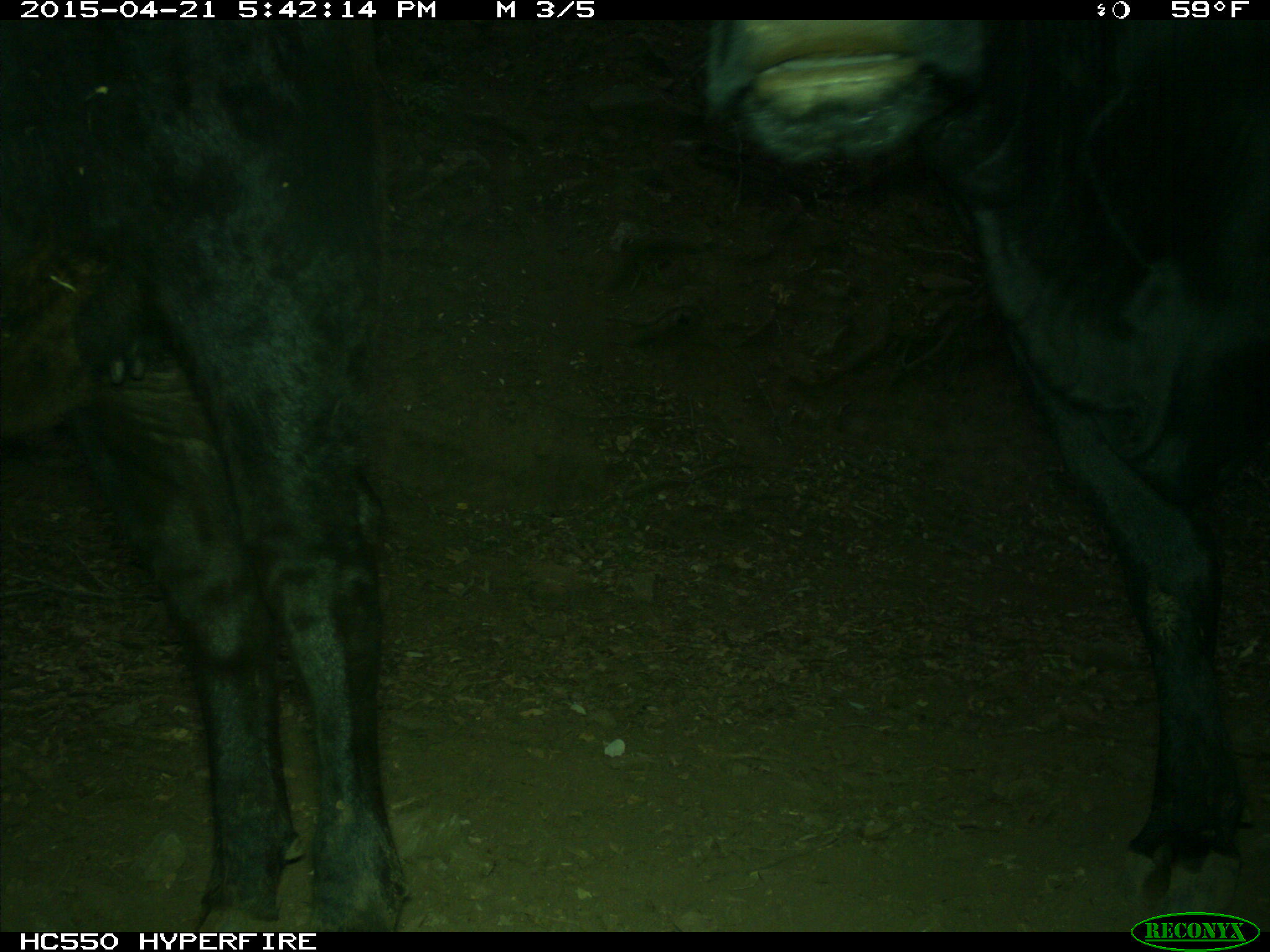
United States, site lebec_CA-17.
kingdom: Animalia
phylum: Chordata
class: Mammalia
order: Artiodactyla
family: Bovidae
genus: Bos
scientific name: Bos taurus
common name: domestic cow